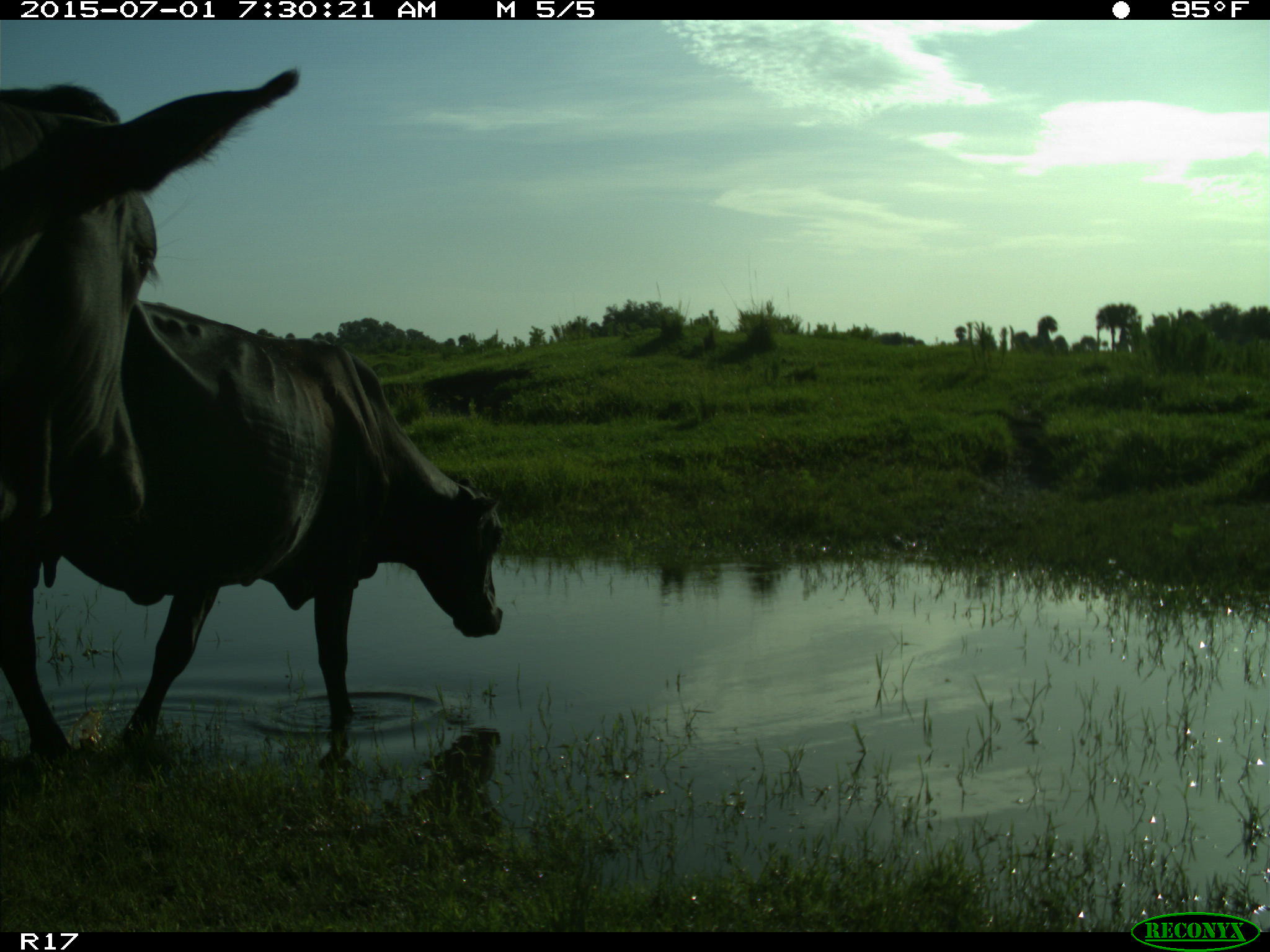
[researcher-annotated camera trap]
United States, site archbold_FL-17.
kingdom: Animalia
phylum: Chordata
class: Mammalia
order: Artiodactyla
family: Bovidae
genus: Bos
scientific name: Bos taurus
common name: domestic cow